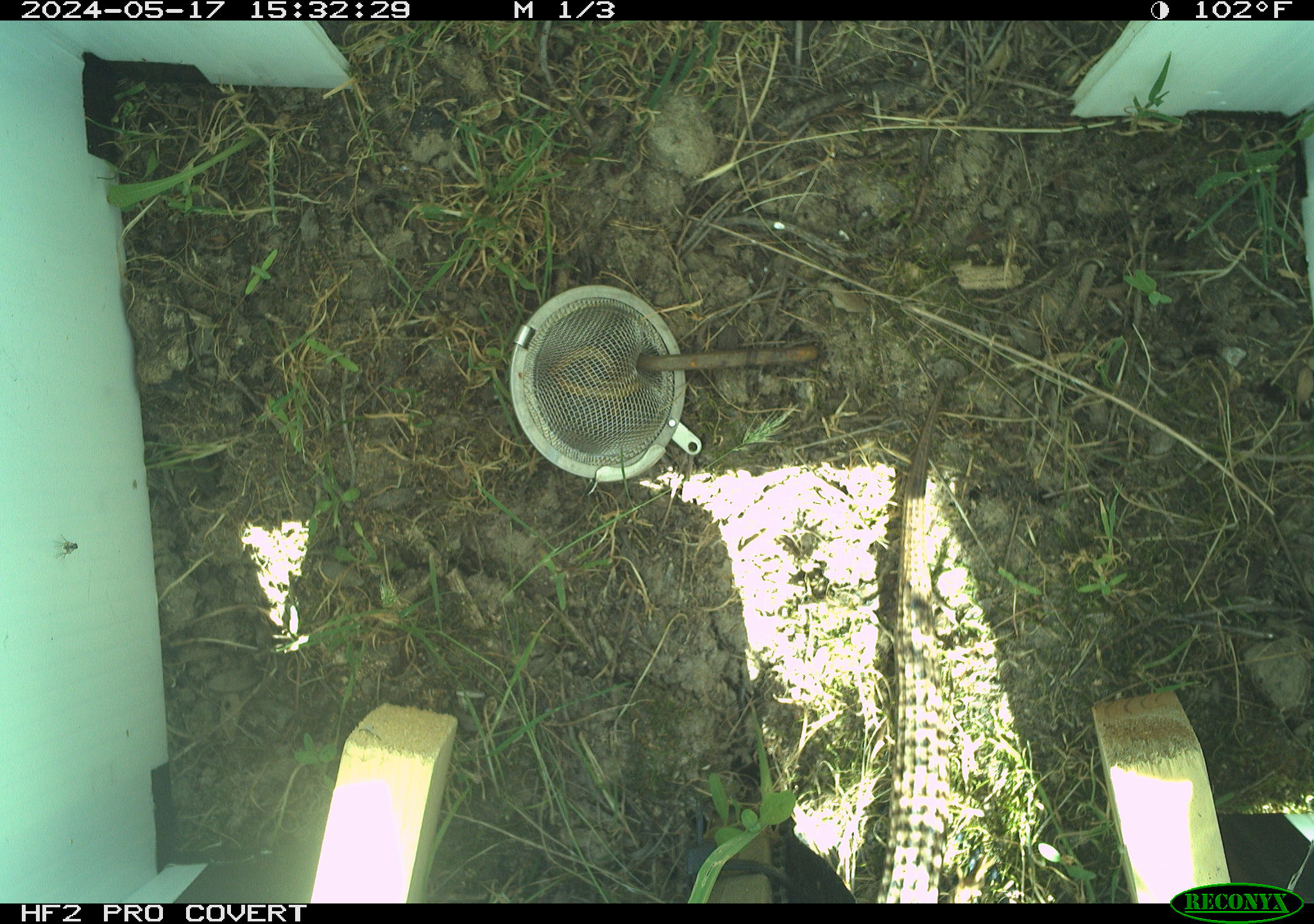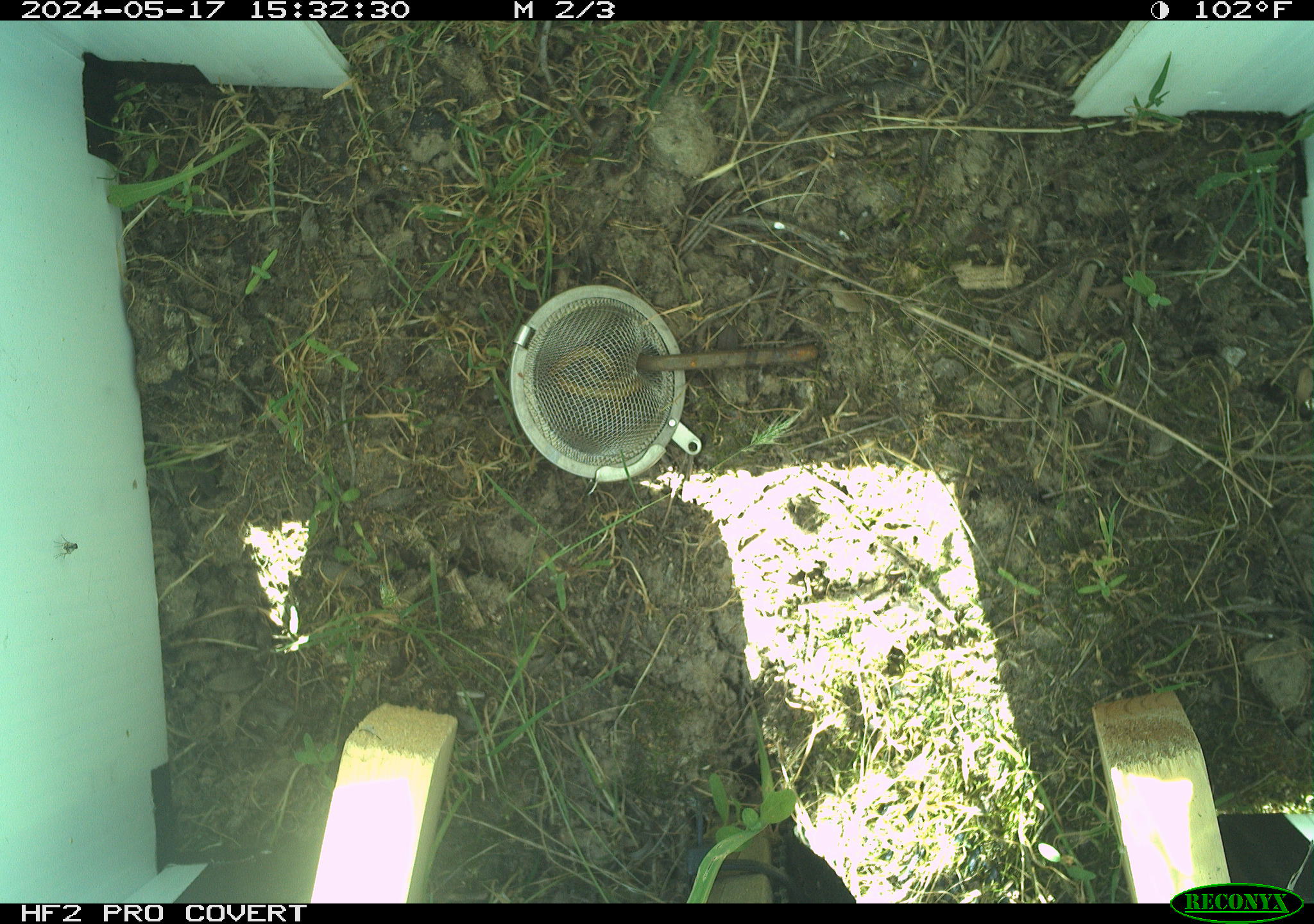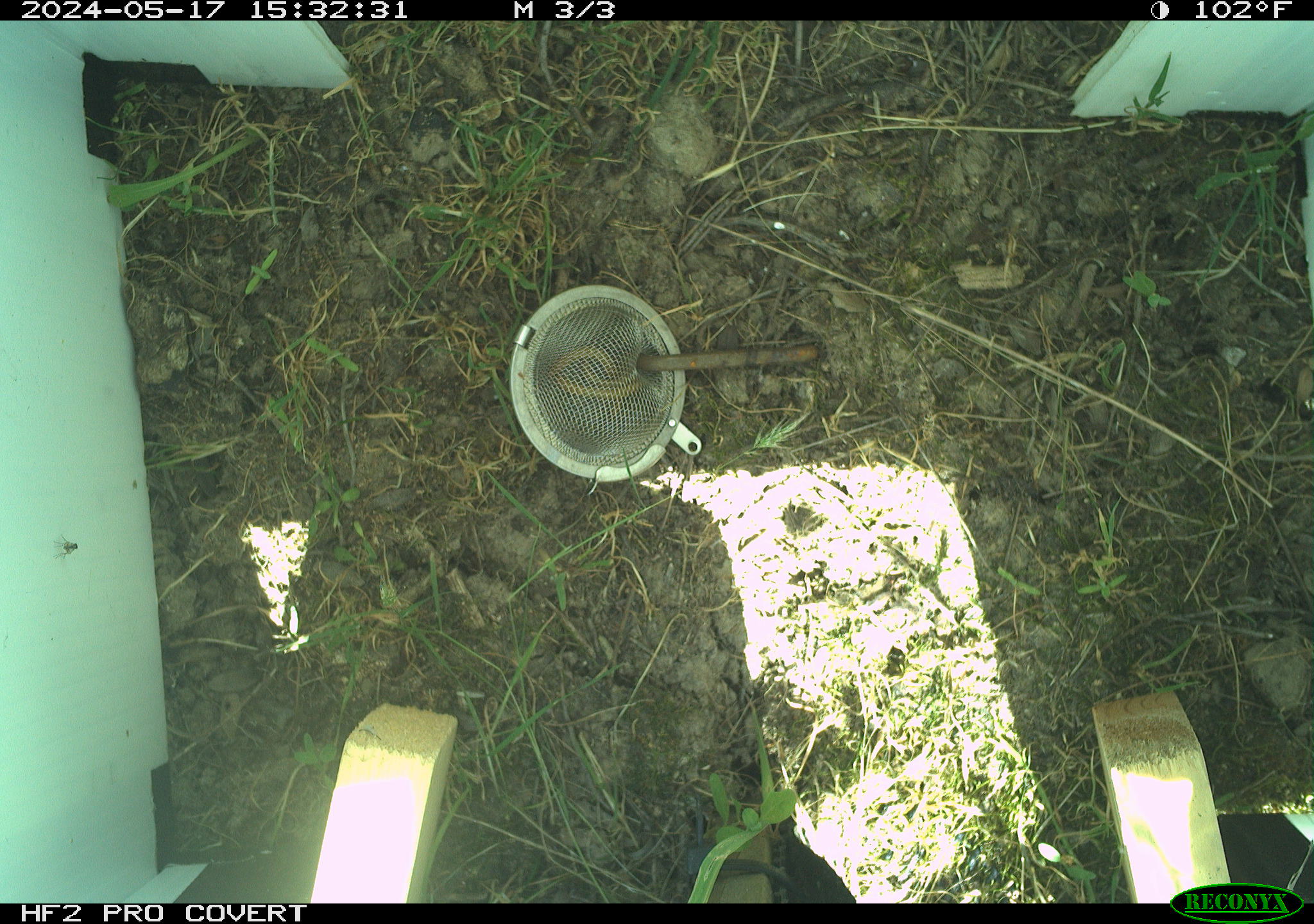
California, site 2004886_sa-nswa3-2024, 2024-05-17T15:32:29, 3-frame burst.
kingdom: Animalia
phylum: Chordata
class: Reptilia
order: Squamata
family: Anguidae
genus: Elgaria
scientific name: Elgaria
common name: alligator lizards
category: elgaria species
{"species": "elgaria species (alligator lizards) (Elgaria)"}